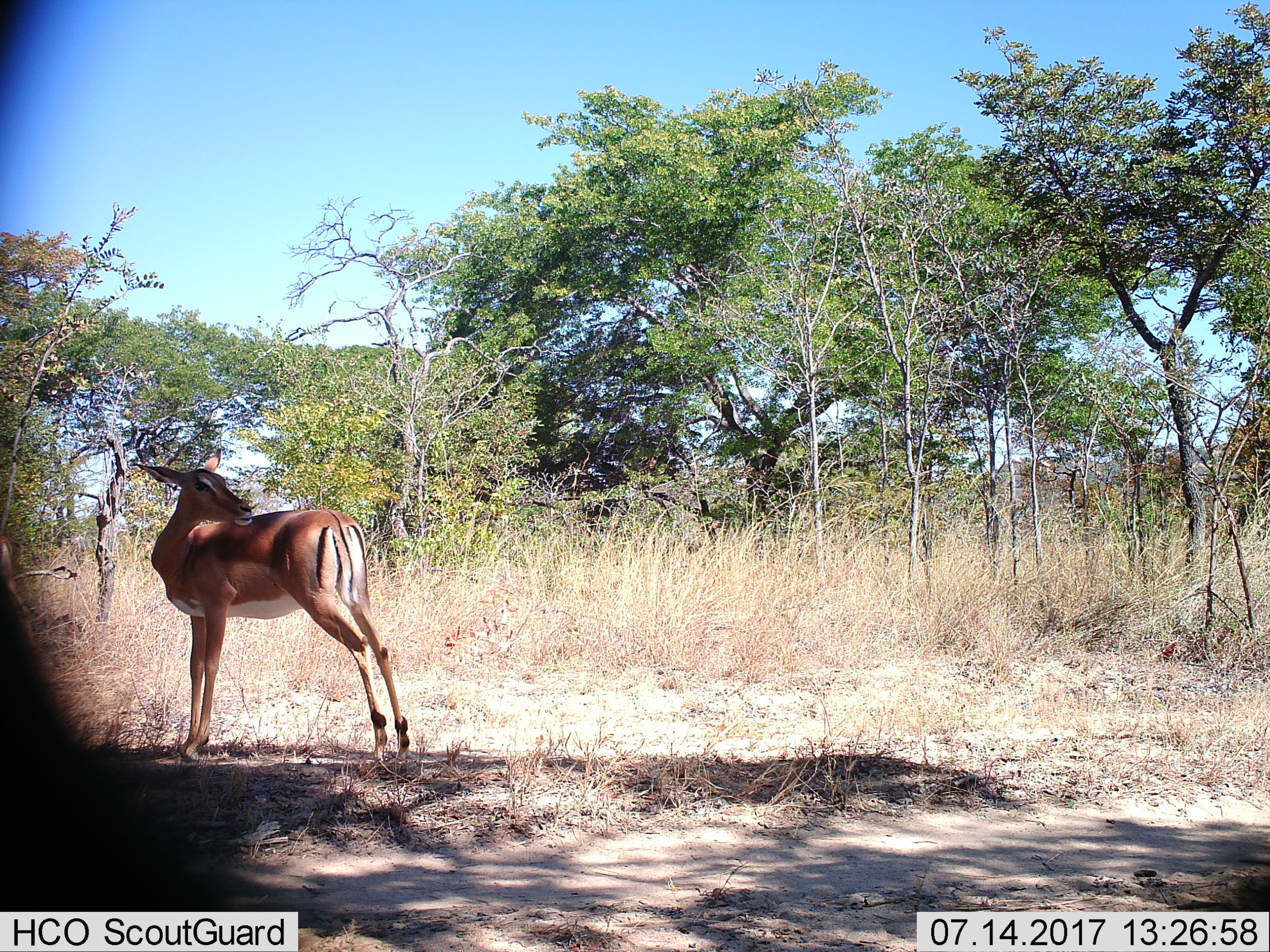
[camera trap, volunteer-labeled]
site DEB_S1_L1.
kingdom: Animalia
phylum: Chordata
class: Mammalia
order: Artiodactyla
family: Bovidae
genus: Aepyceros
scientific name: Aepyceros melampus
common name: impala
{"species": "impala (Aepyceros melampus)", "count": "1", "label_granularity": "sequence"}